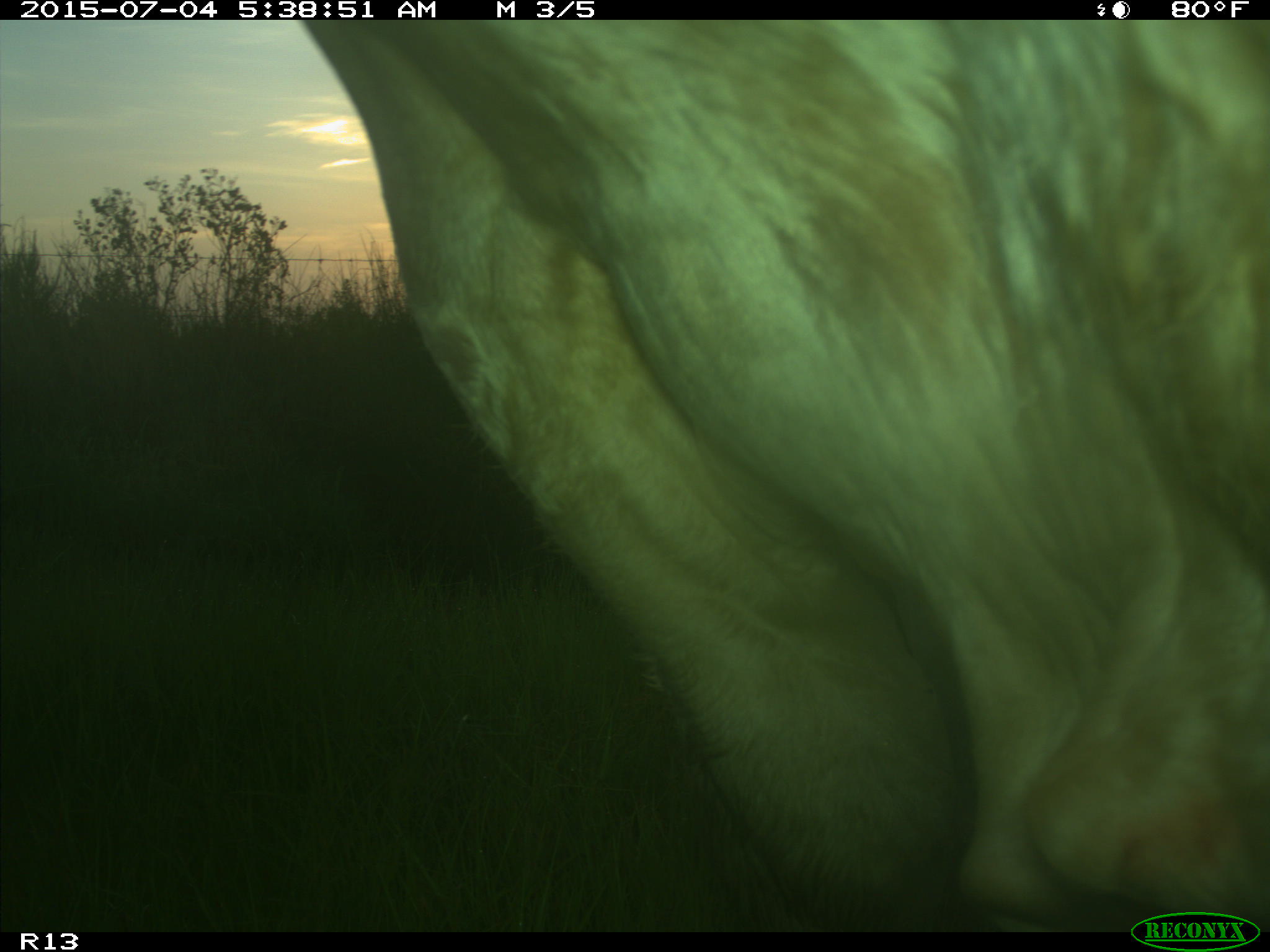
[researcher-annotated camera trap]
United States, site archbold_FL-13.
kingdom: Animalia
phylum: Chordata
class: Mammalia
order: Artiodactyla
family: Bovidae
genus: Bos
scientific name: Bos taurus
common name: domestic cow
Bos taurus (domestic cow).